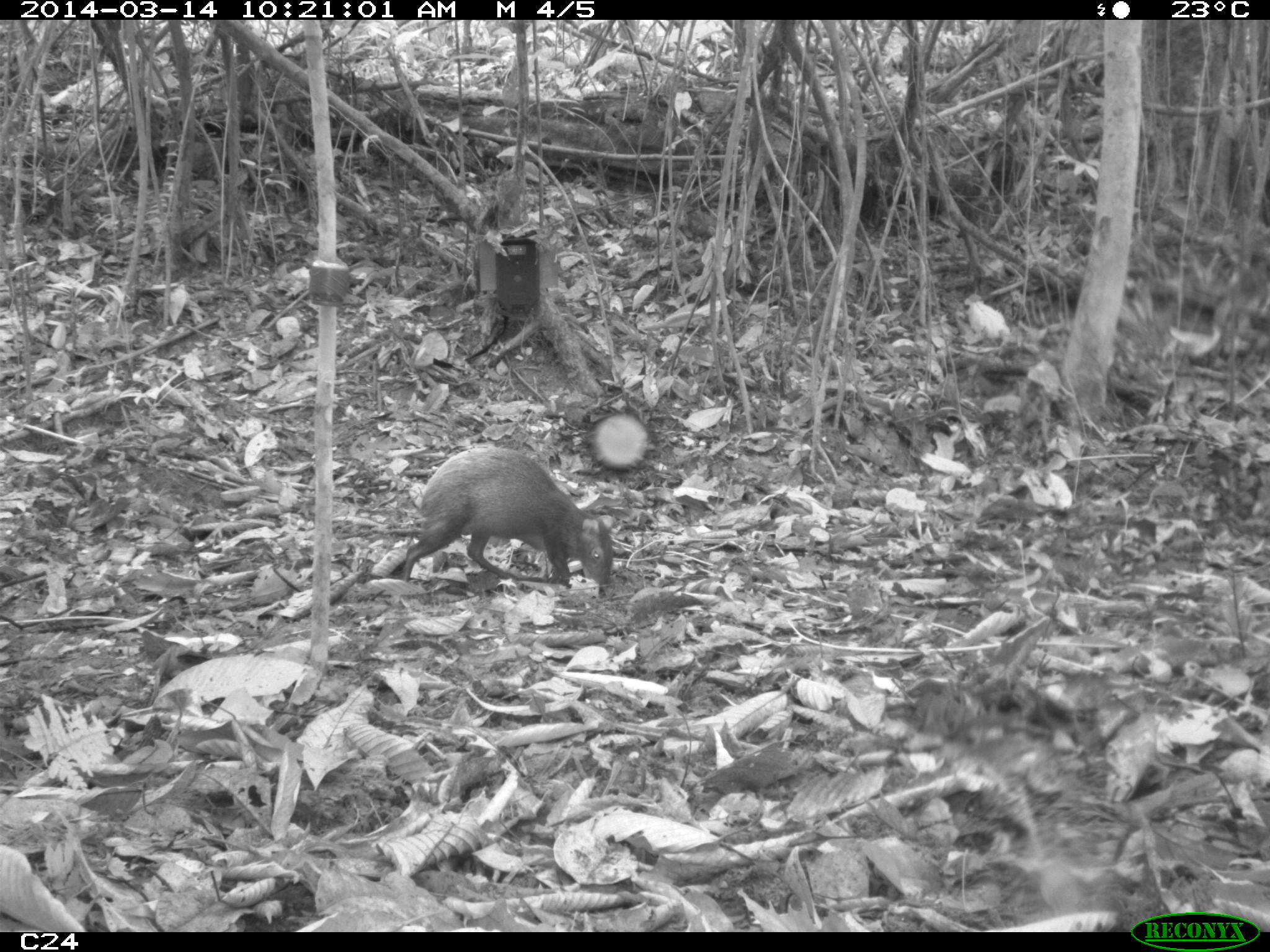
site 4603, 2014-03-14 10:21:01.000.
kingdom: Animalia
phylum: Chordata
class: Mammalia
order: Rodentia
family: Dasyproctidae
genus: Dasyprocta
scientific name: Dasyprocta leporina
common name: red-rumped agouti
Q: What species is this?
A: Dasyprocta leporina (red-rumped agouti).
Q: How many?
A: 1.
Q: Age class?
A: Adult.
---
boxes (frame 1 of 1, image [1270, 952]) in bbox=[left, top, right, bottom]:
dasyprocta leporina: bbox=[401, 446, 614, 582]